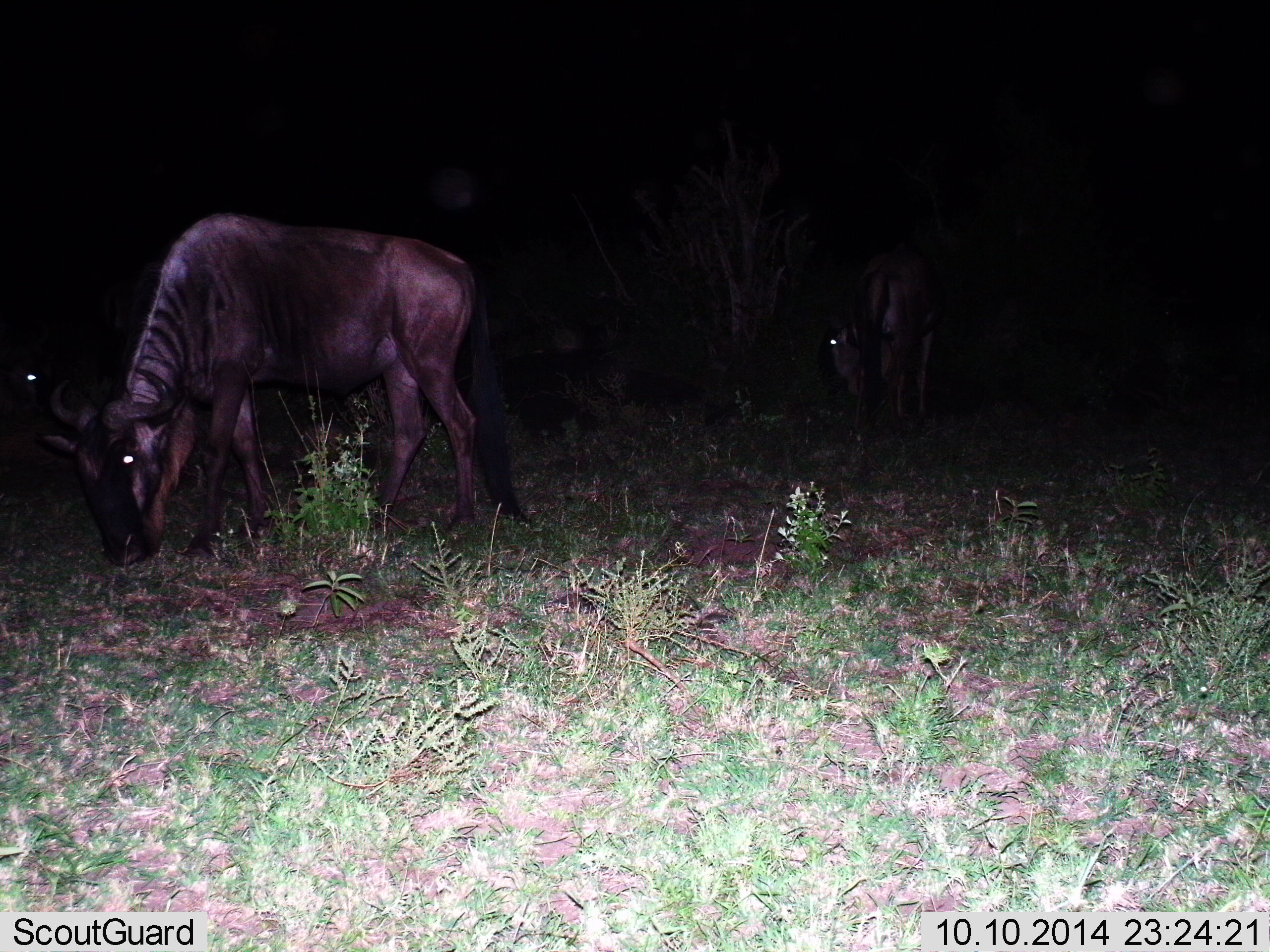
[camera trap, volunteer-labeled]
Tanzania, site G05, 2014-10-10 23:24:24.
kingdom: Animalia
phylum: Chordata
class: Mammalia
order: Artiodactyla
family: Bovidae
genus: Connochaetes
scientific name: Connochaetes taurinus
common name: blue wildebeest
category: wildebeest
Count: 2.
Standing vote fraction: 20%.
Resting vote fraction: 0%.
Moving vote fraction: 0%.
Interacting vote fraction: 0%.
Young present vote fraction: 0%.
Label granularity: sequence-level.